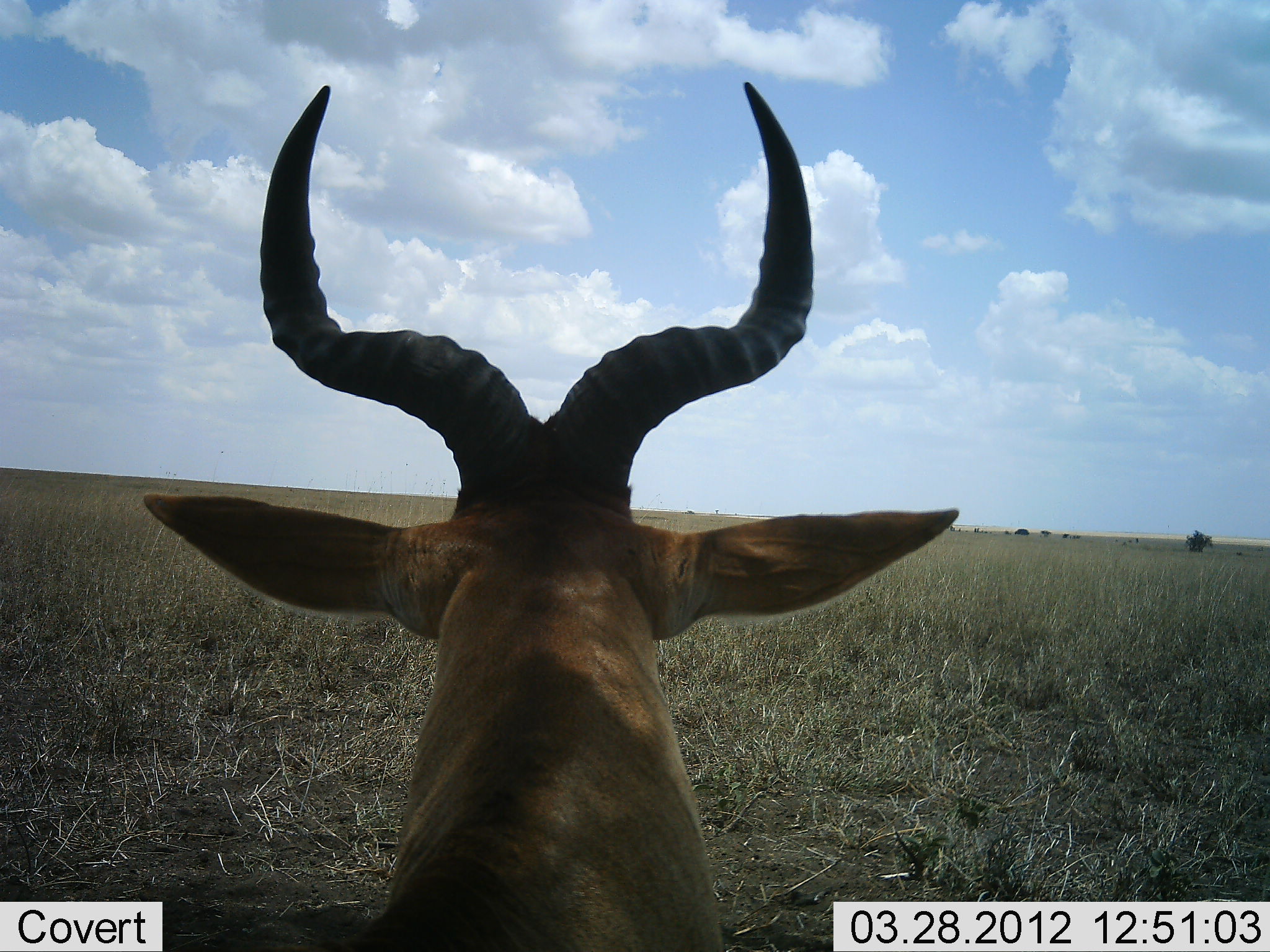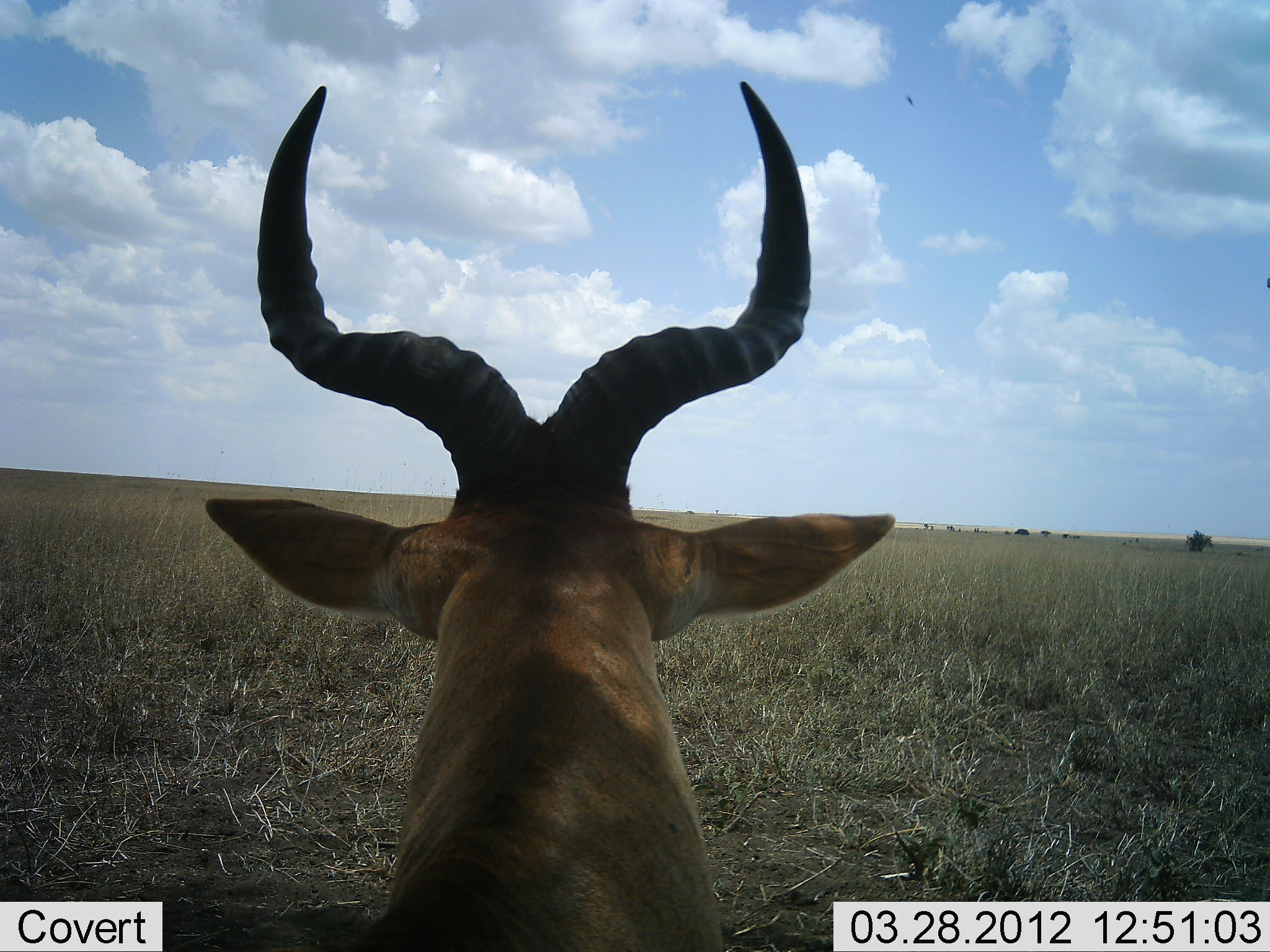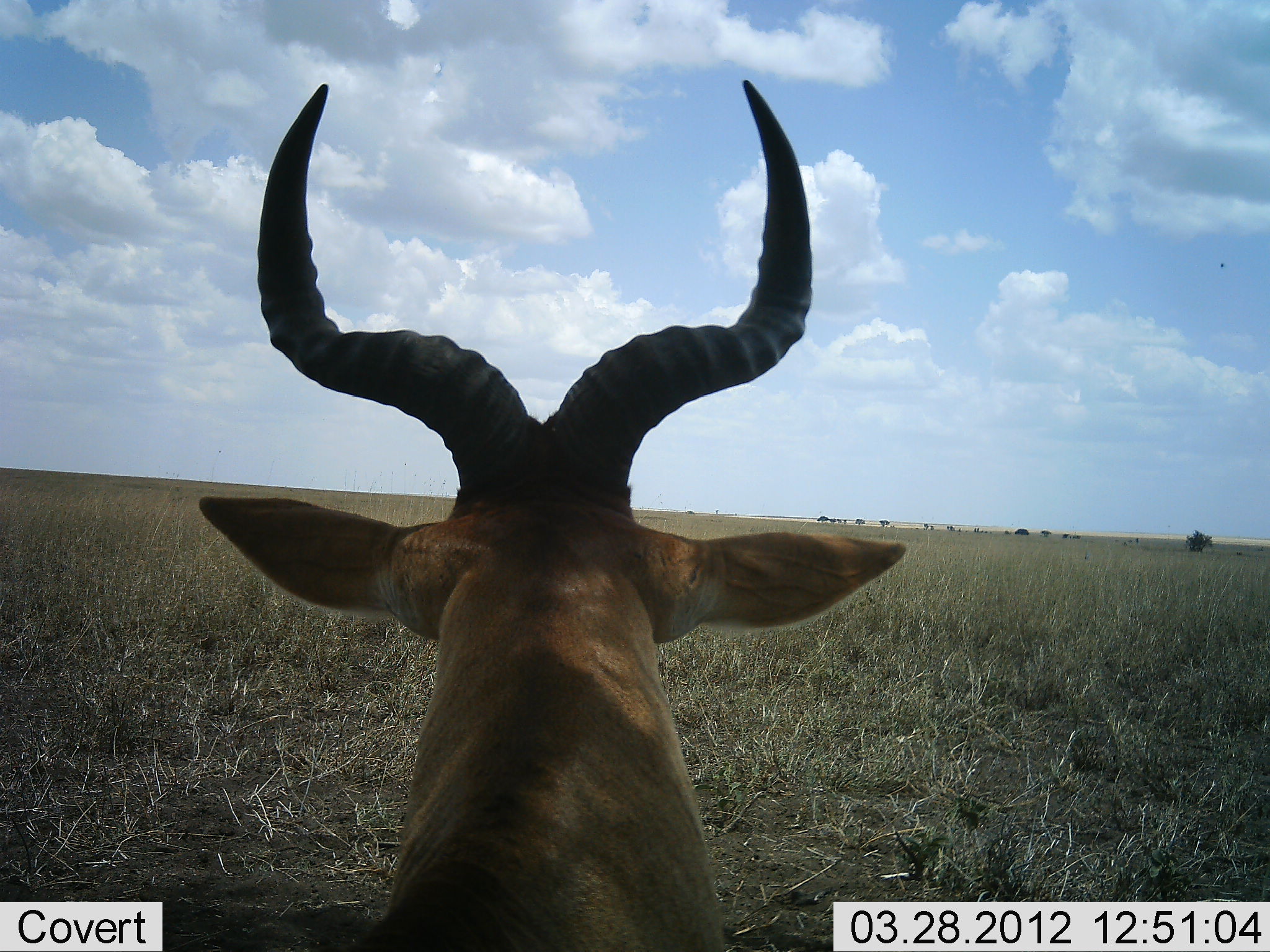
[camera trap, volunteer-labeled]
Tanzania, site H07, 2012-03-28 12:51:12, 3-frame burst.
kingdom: Animalia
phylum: Chordata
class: Mammalia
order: Artiodactyla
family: Bovidae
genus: Alcelaphus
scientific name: Alcelaphus buselaphus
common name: hartebeest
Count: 1.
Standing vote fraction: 29%.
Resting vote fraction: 71%.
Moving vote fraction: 0%.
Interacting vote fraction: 0%.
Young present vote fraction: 0%.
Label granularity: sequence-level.